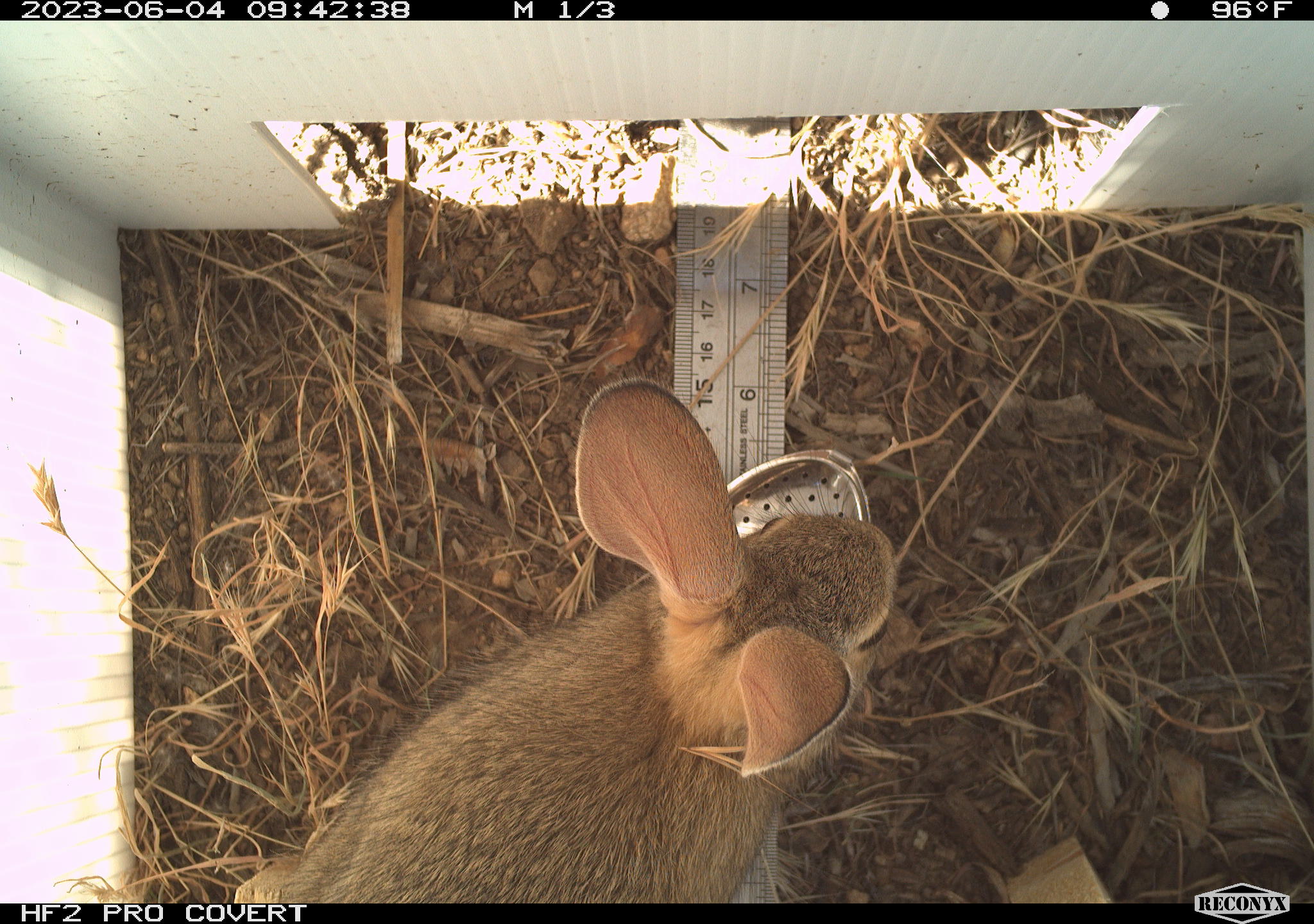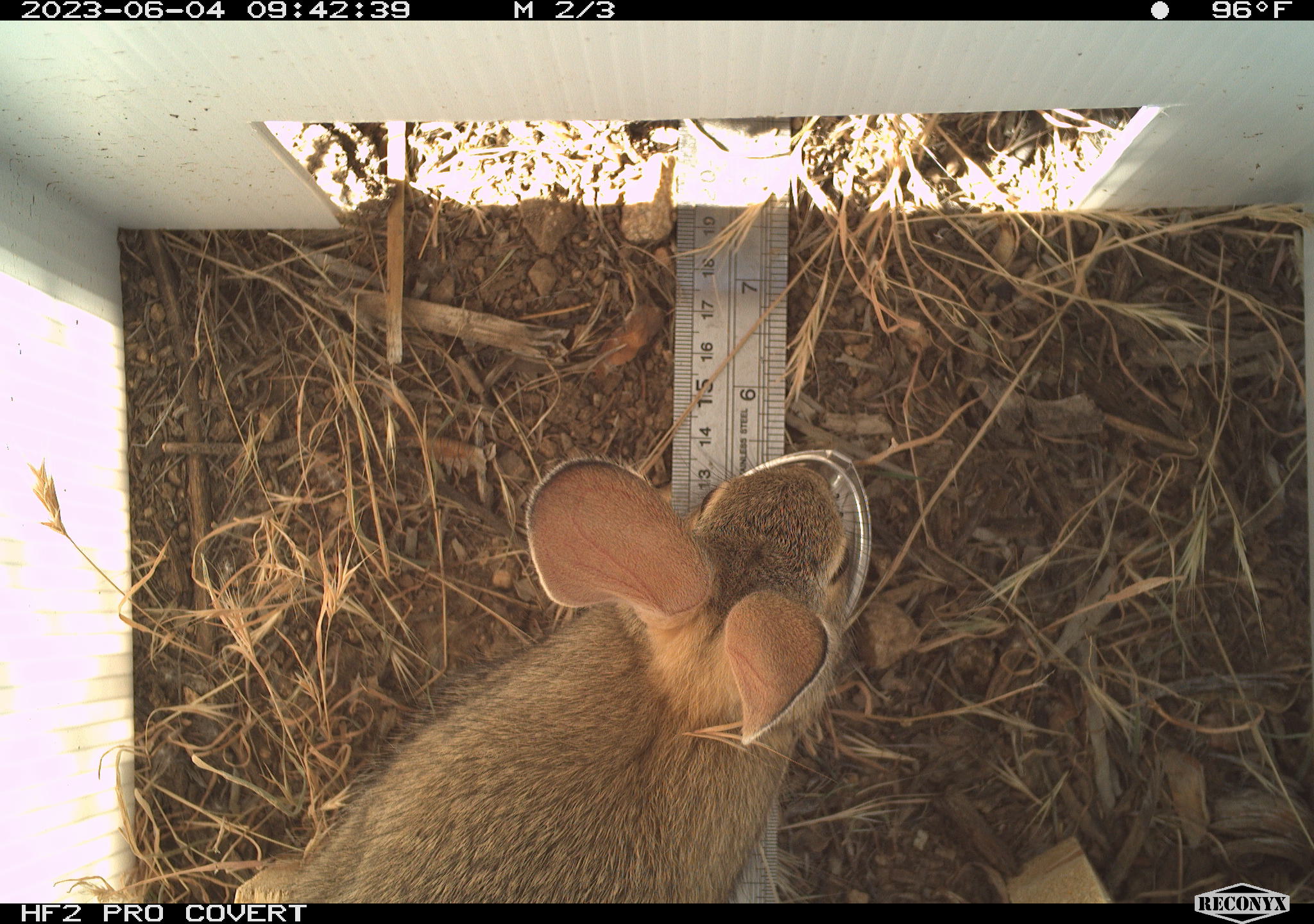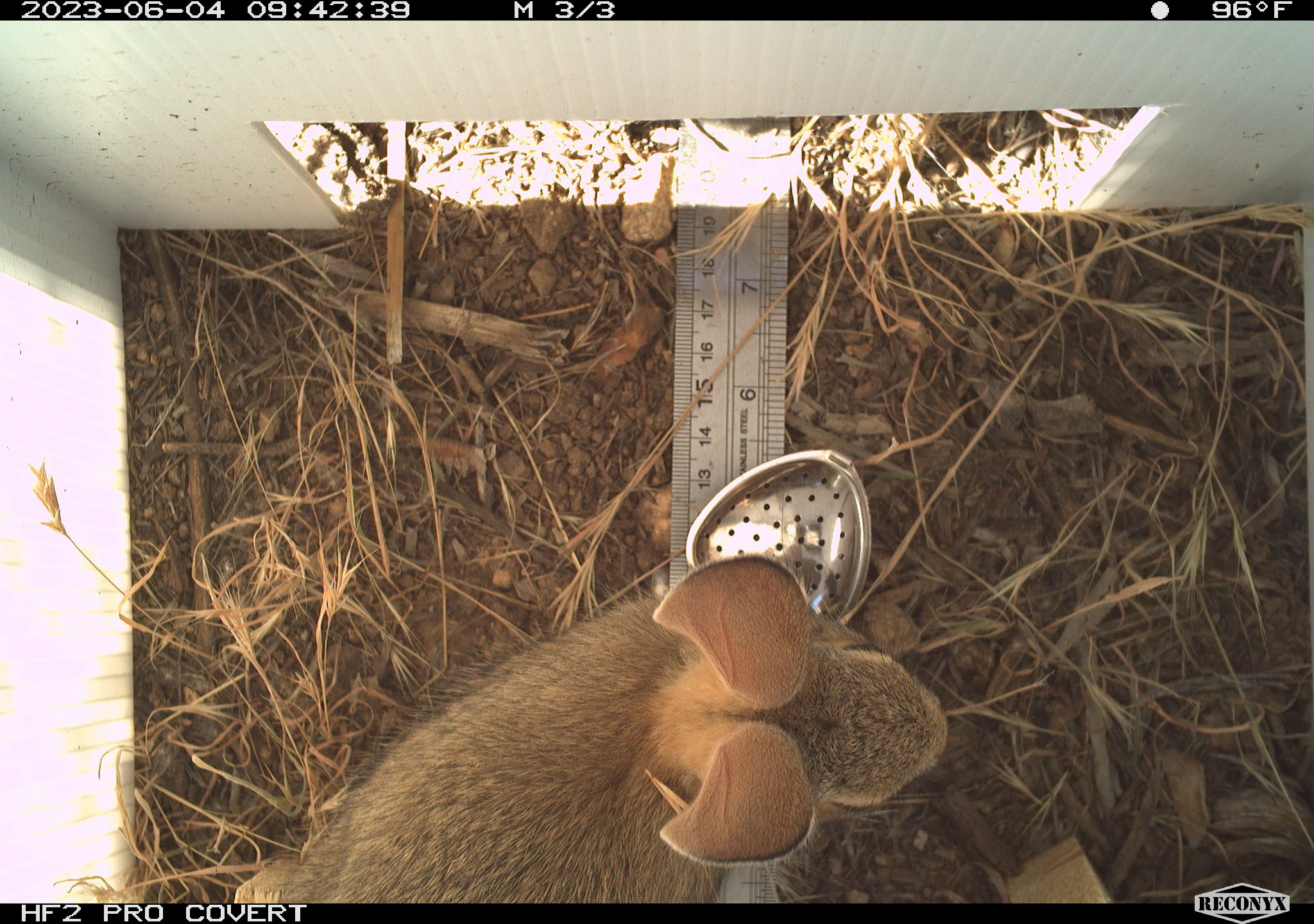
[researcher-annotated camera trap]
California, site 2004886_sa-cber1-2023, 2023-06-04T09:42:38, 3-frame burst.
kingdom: Animalia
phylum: Chordata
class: Mammalia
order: Lagomorpha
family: Leporidae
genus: Sylvilagus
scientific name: Sylvilagus audubonii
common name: desert cottontail